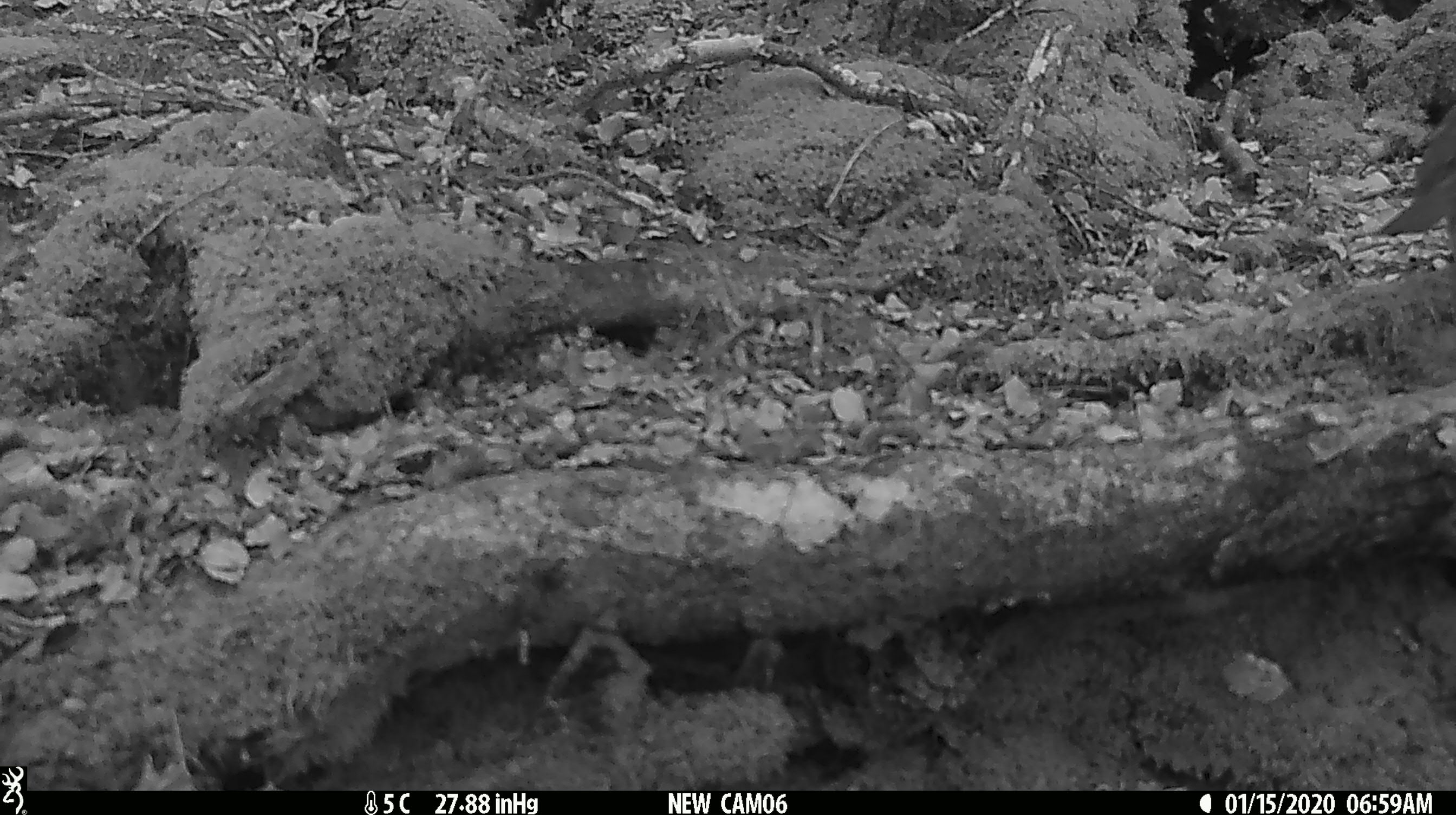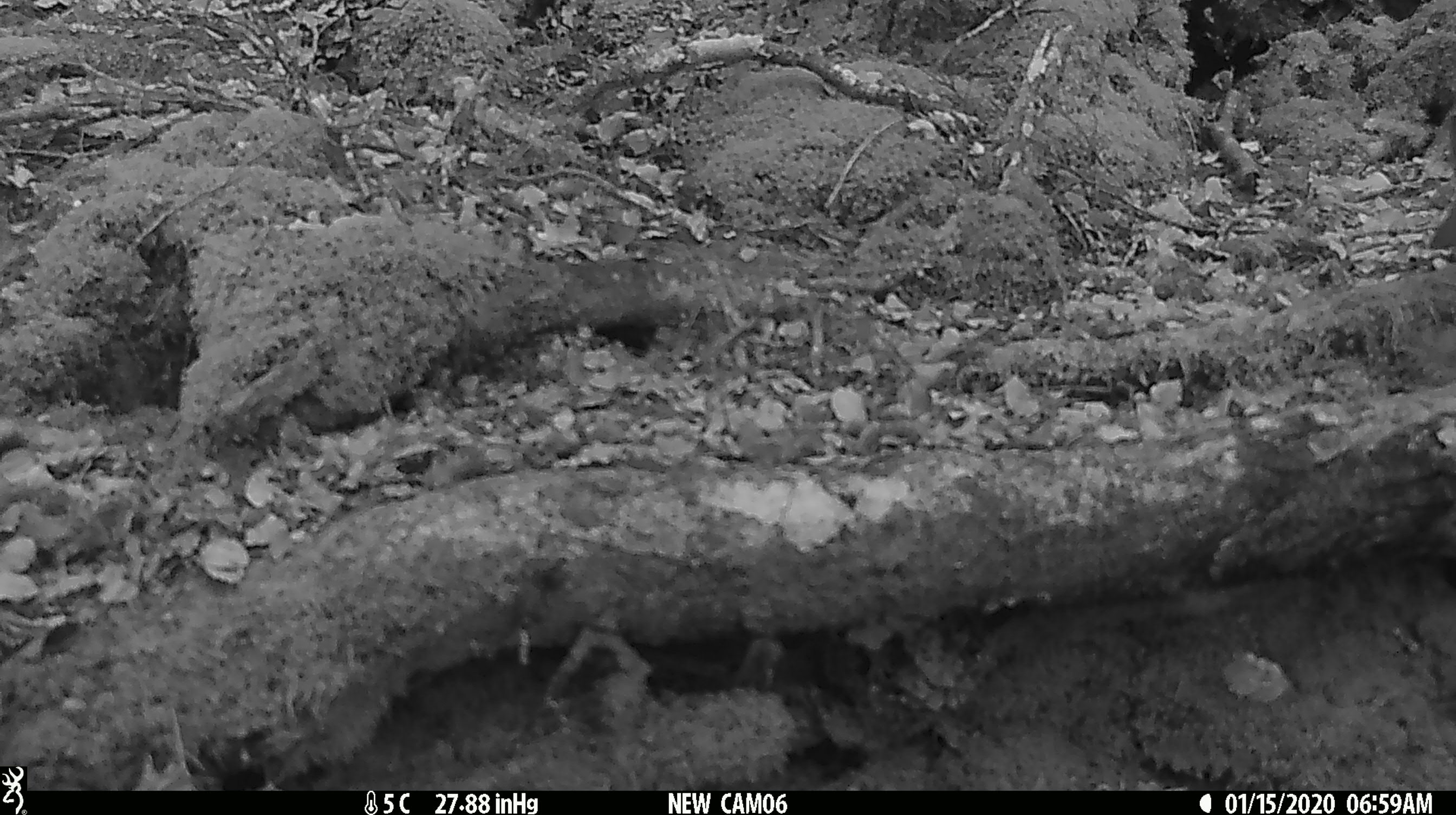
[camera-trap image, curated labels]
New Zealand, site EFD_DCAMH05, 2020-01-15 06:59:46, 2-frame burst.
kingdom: Animalia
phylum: Chordata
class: Aves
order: Passeriformes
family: Turdidae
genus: Turdus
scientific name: Turdus philomelos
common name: song thrush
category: thrush